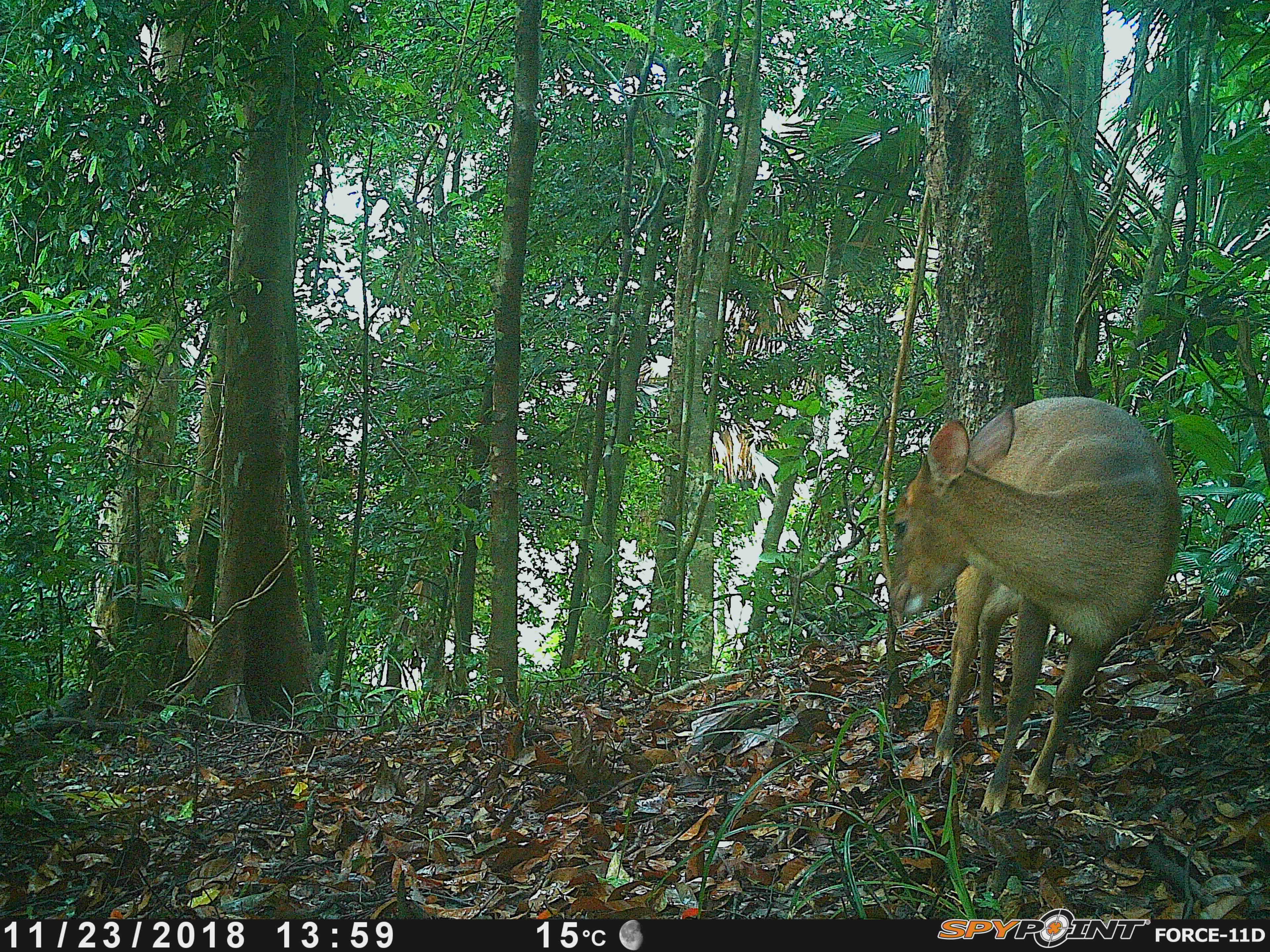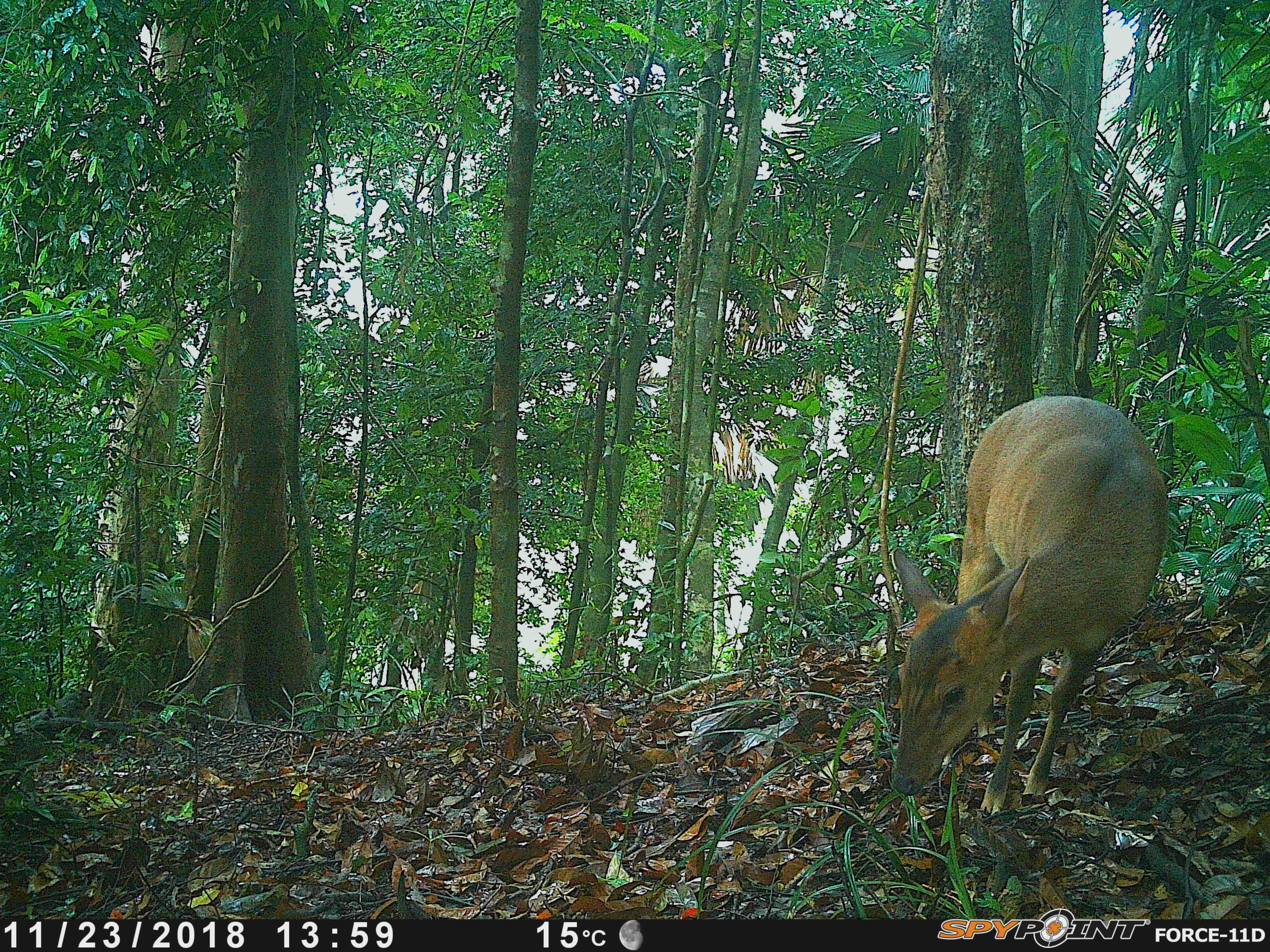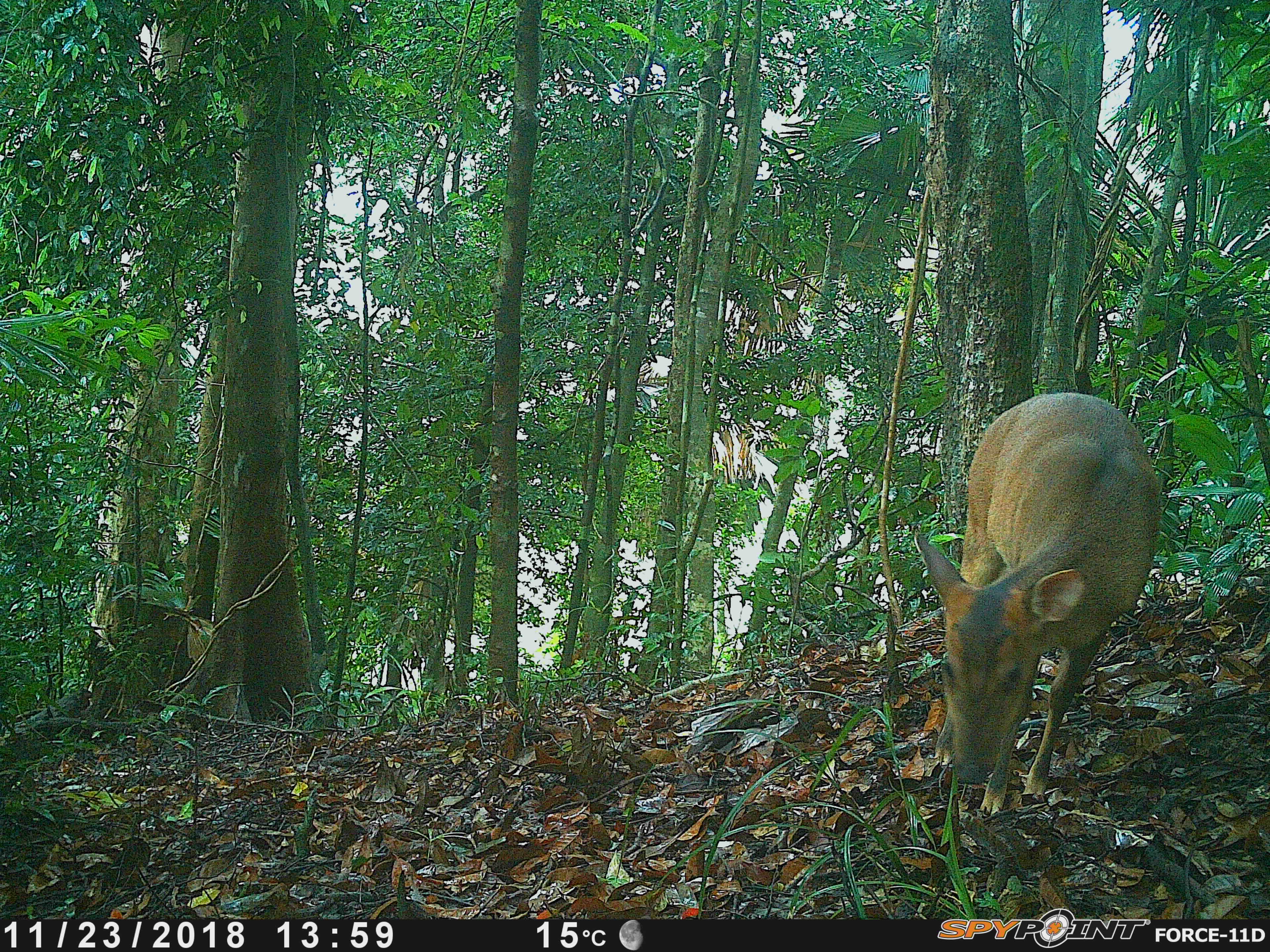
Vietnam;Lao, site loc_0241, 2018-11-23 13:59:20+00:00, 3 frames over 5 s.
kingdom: Animalia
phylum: Chordata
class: Mammalia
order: Artiodactyla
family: Cervidae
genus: Muntiacus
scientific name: Muntiacus vuquangensis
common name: large-antlered muntjac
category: large antlered muntjac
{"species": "large antlered muntjac (large-antlered muntjac) (Muntiacus vuquangensis)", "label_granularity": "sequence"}